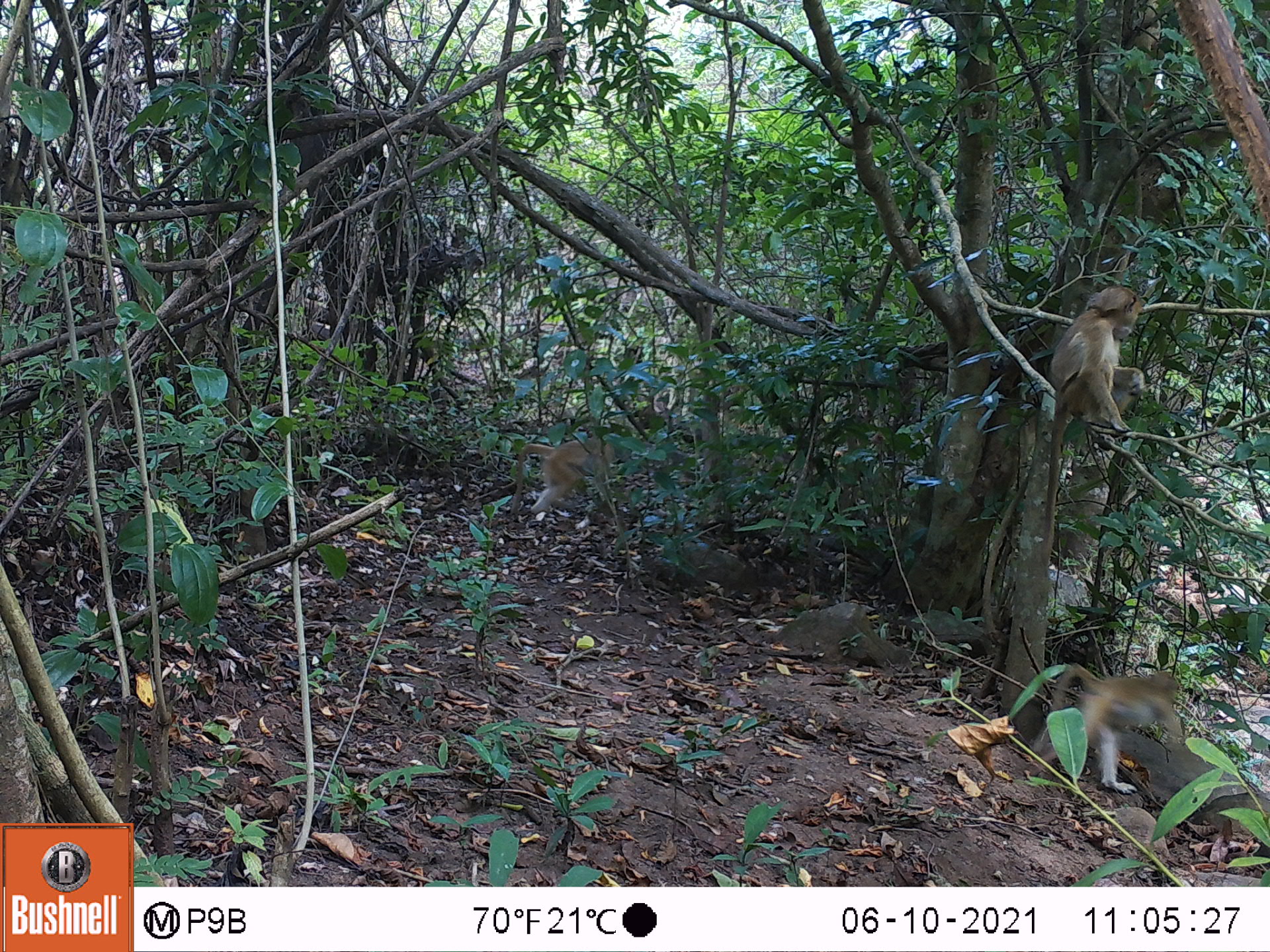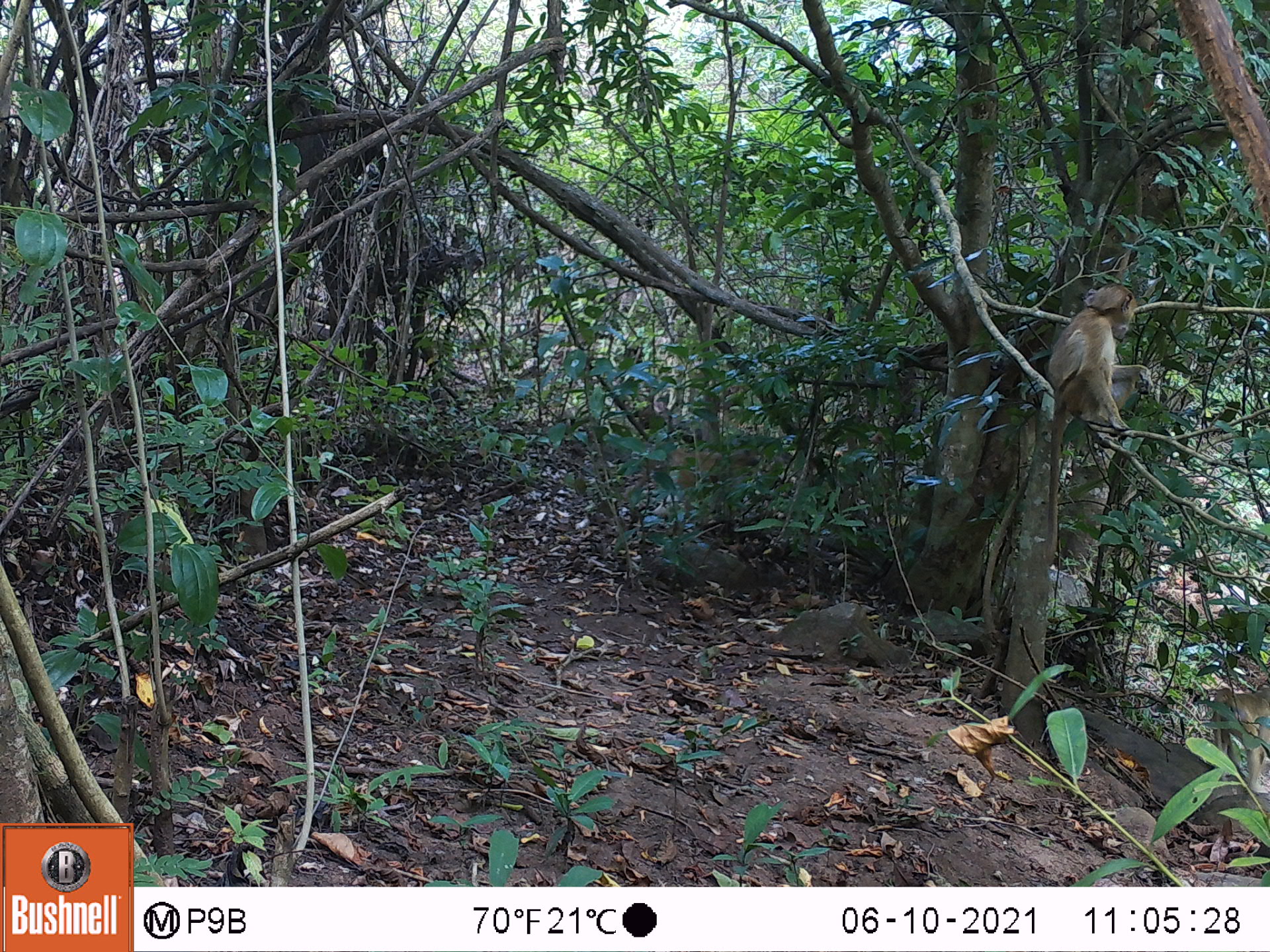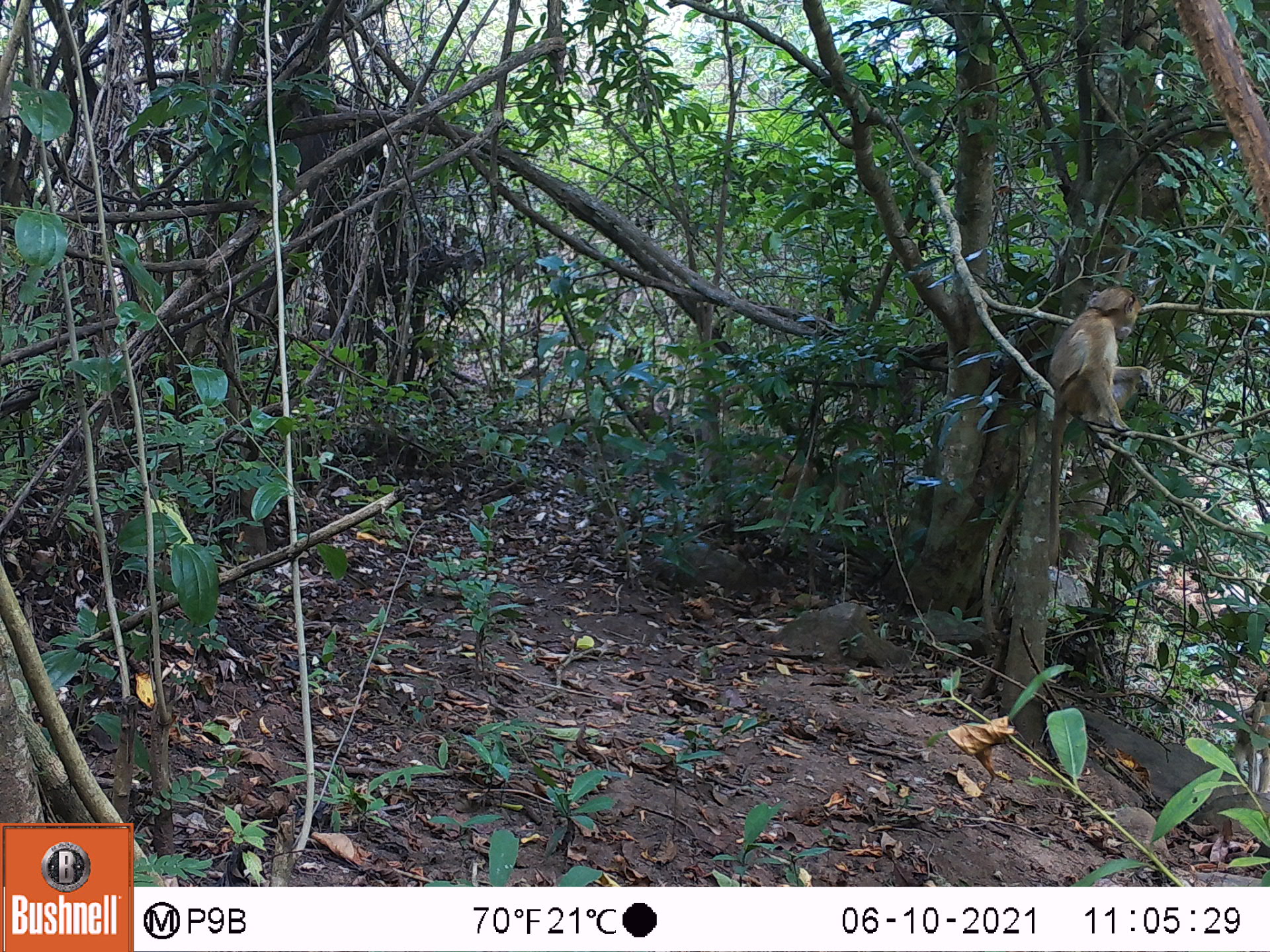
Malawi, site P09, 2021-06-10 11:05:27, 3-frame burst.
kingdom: Animalia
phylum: Chordata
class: Mammalia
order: Primates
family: Cercopithecidae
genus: Papio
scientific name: Papio cynocephalus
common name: yellow baboon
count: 3